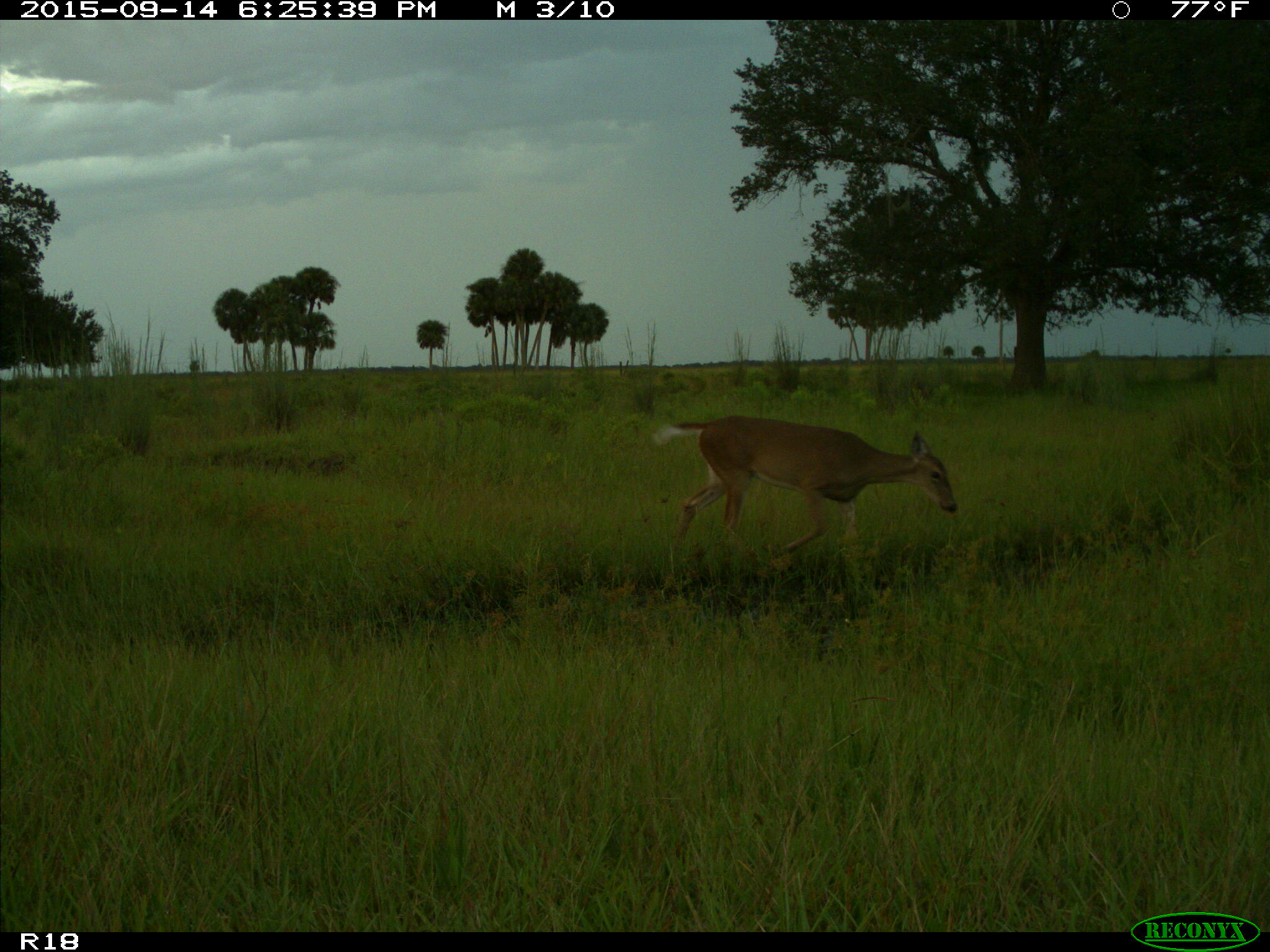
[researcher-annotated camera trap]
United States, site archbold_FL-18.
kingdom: Animalia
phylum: Chordata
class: Mammalia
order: Artiodactyla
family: Cervidae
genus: Odocoileus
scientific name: Odocoileus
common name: deer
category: unidentified deer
Unidentified deer (deer) (Odocoileus).